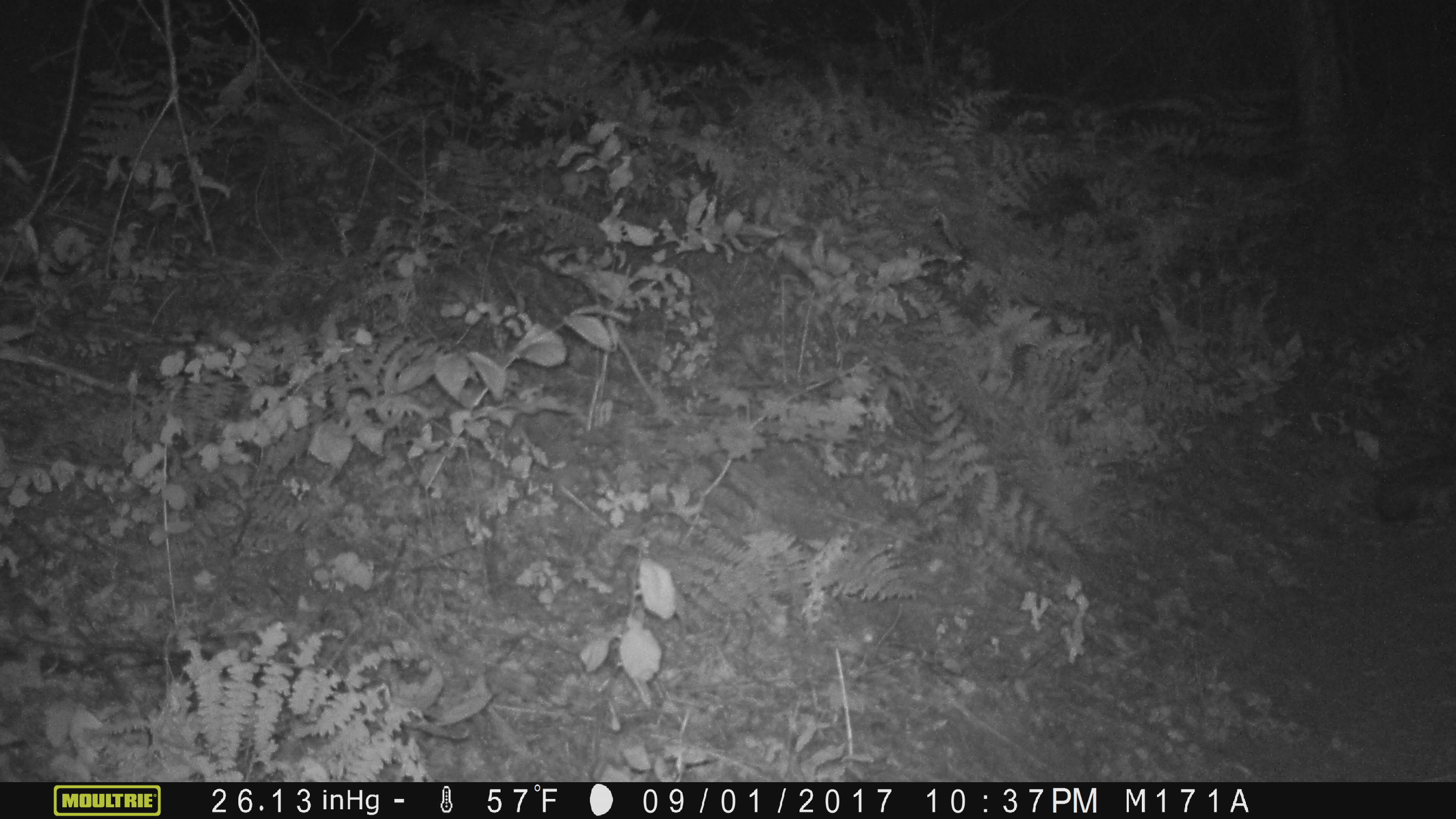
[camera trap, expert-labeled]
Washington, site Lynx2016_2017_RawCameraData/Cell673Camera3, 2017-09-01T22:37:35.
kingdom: Animalia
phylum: Chordata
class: Mammalia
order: Lagomorpha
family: Leporidae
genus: Lepus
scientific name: Lepus americanus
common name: snowshoe hare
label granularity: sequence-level